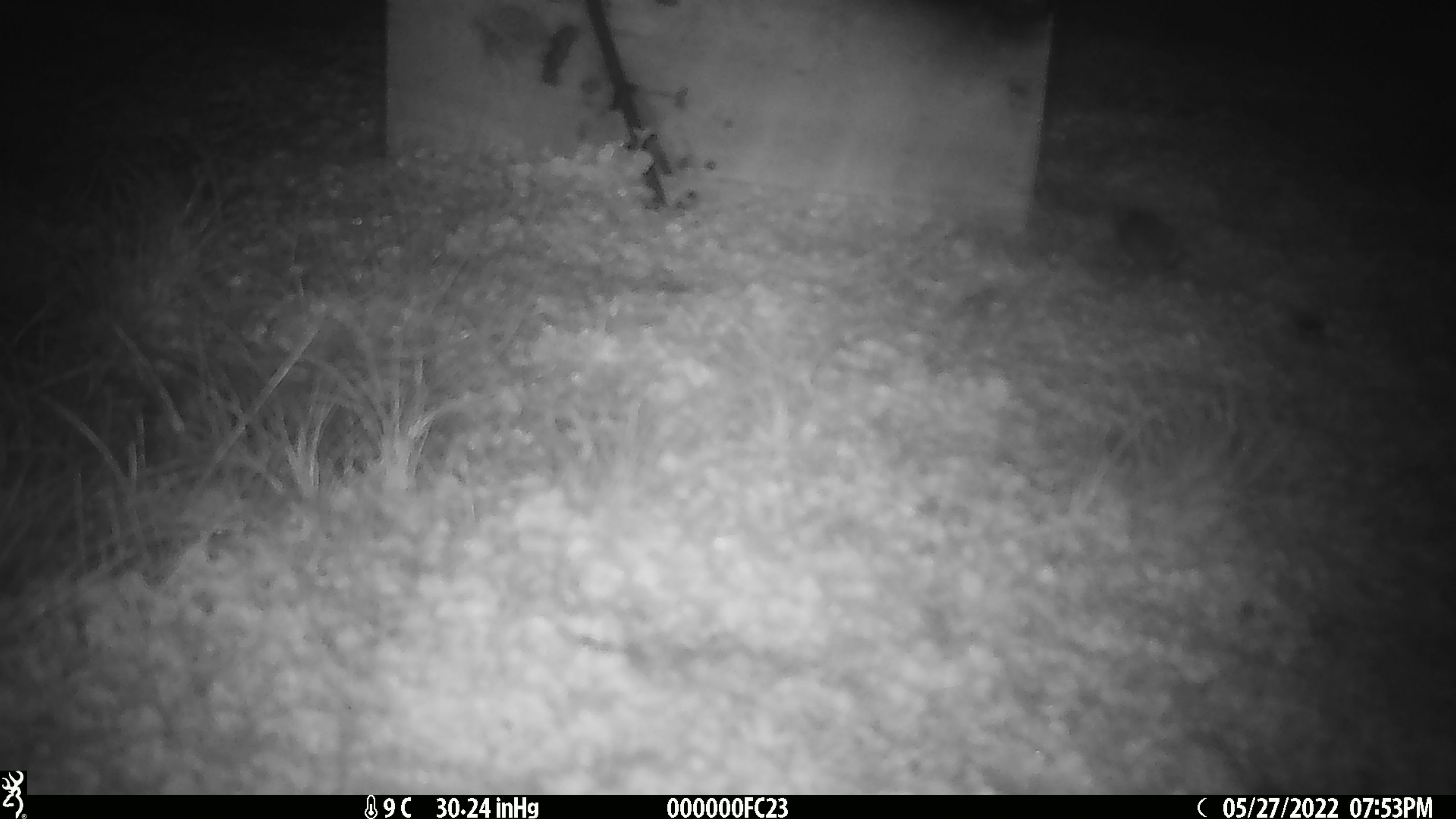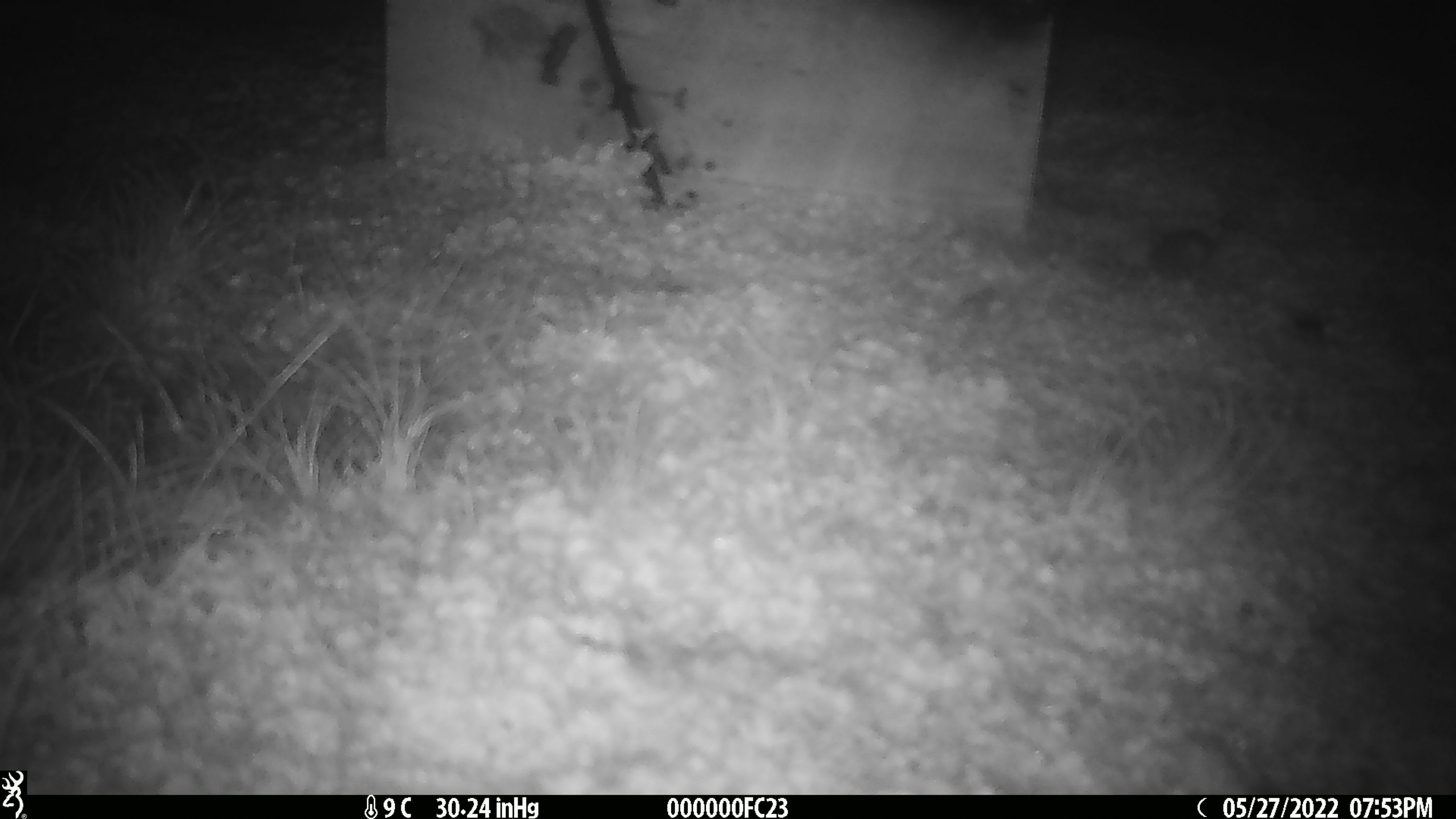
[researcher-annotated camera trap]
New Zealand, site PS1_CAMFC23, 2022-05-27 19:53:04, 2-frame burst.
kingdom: Animalia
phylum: Chordata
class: Mammalia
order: Rodentia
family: Muridae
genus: Mus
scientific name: Mus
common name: mouse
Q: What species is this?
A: Mouse (Mus).